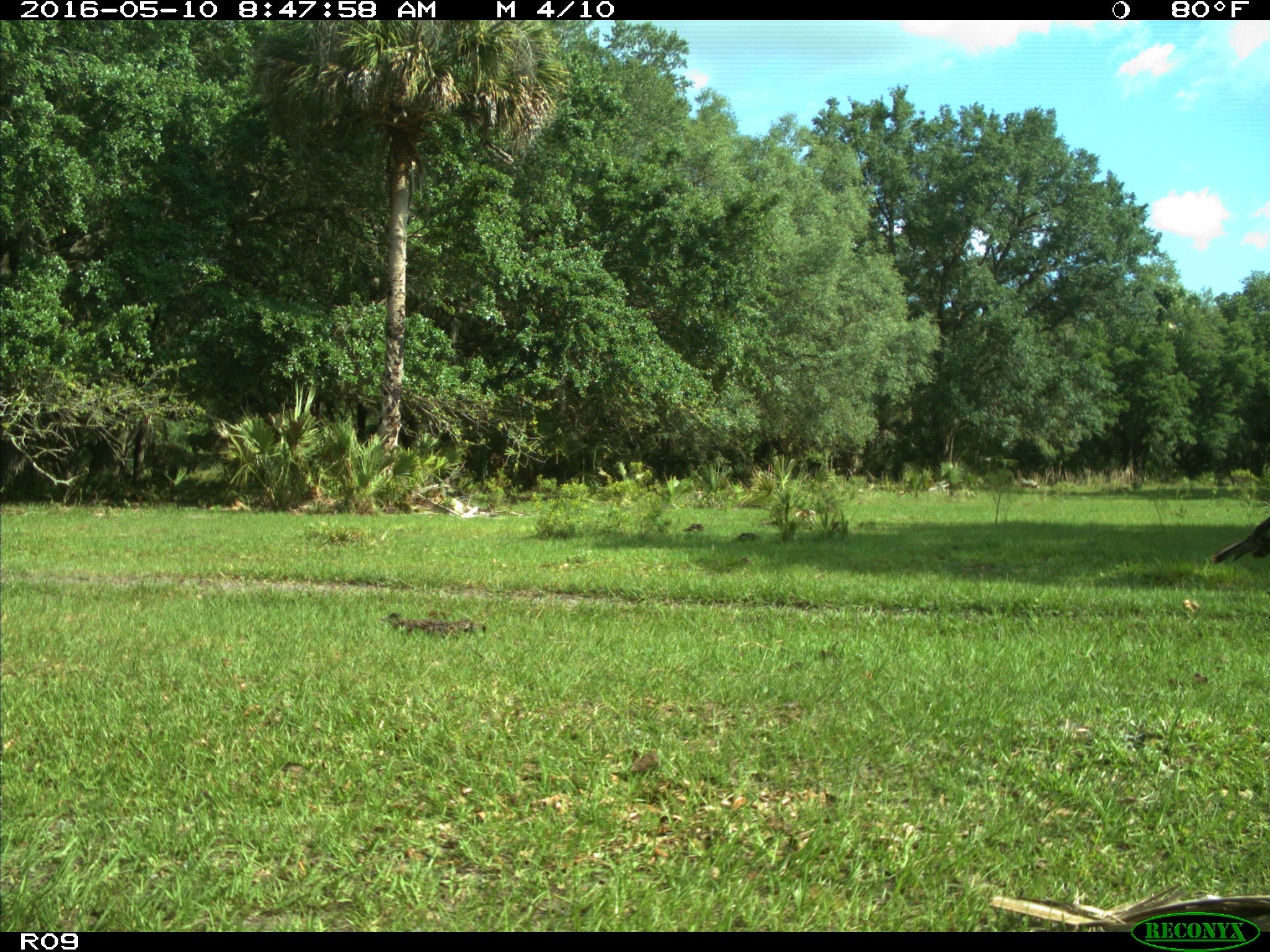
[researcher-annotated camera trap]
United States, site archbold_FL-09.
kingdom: Animalia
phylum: Chordata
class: Aves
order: Galliformes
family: Phasianidae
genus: Meleagris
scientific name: Meleagris gallopavo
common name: wild turkey